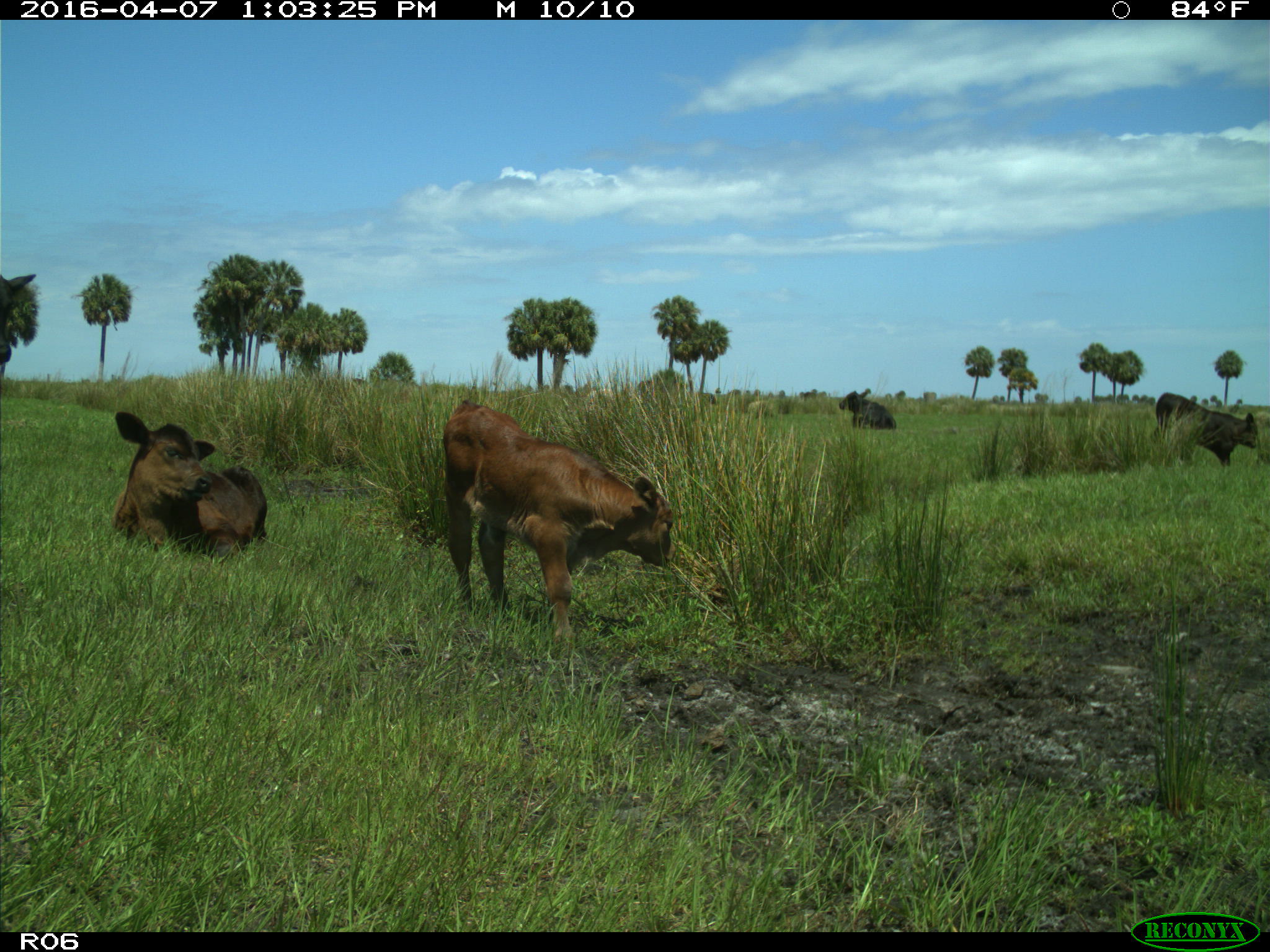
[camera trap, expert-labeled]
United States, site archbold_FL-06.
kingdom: Animalia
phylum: Chordata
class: Mammalia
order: Artiodactyla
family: Bovidae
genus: Bos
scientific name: Bos taurus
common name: domestic cow